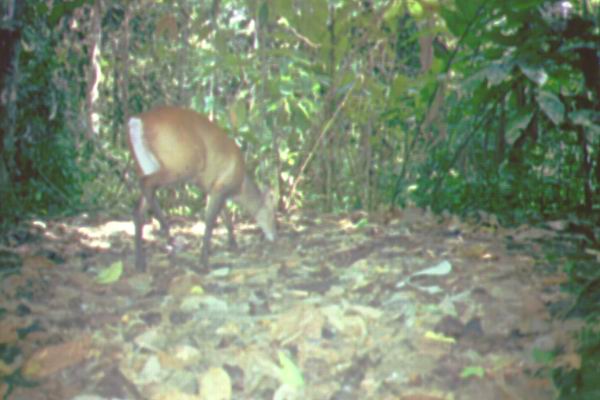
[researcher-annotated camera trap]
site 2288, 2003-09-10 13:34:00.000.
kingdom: Animalia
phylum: Chordata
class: Mammalia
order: Artiodactyla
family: Cervidae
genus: Muntiacus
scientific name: Muntiacus muntjak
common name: southern red muntjac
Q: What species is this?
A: Muntiacus muntjak (southern red muntjac).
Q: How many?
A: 1.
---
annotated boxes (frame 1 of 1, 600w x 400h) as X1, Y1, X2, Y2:
muntiacus muntjak: 126, 103, 278, 273